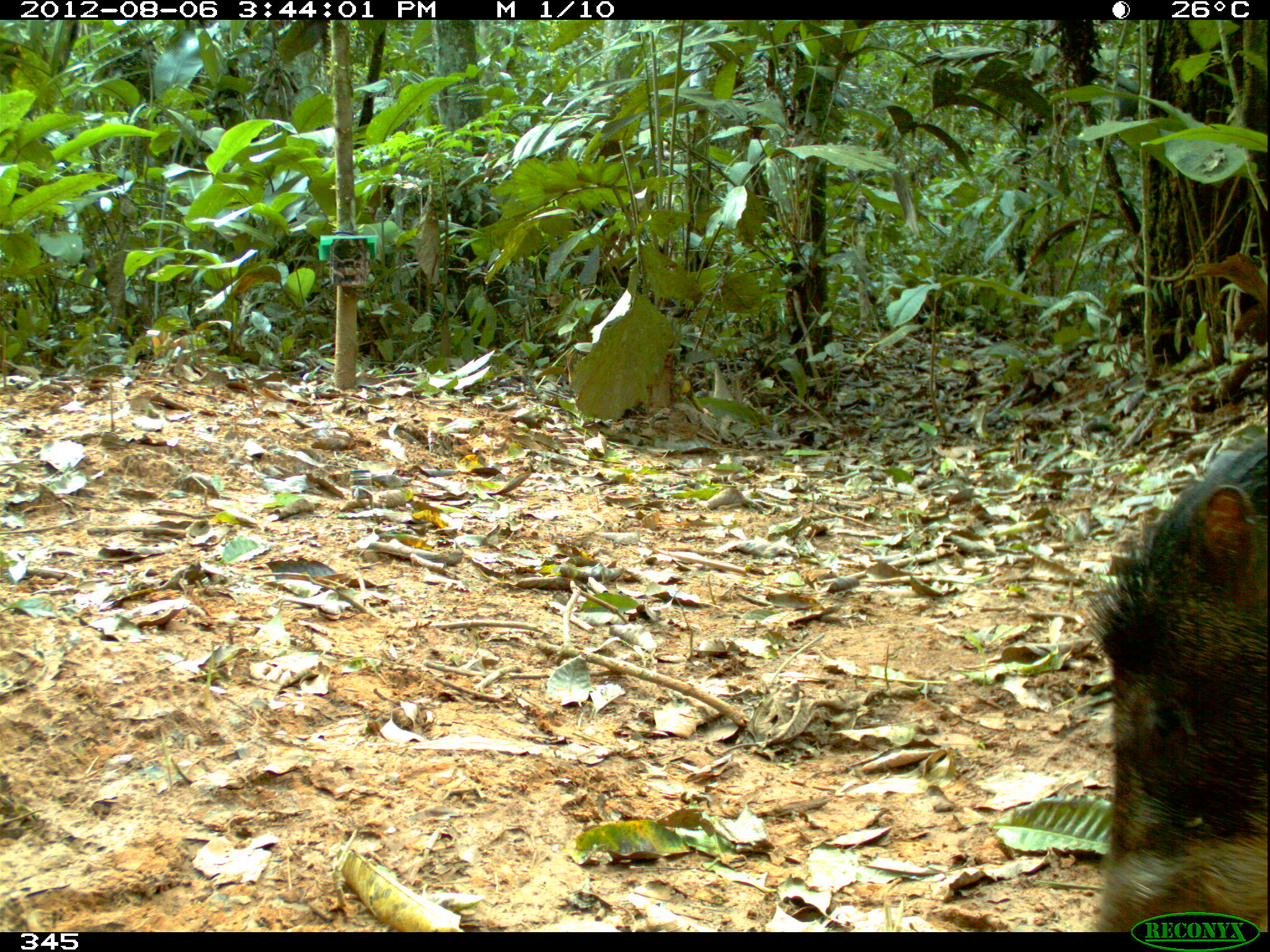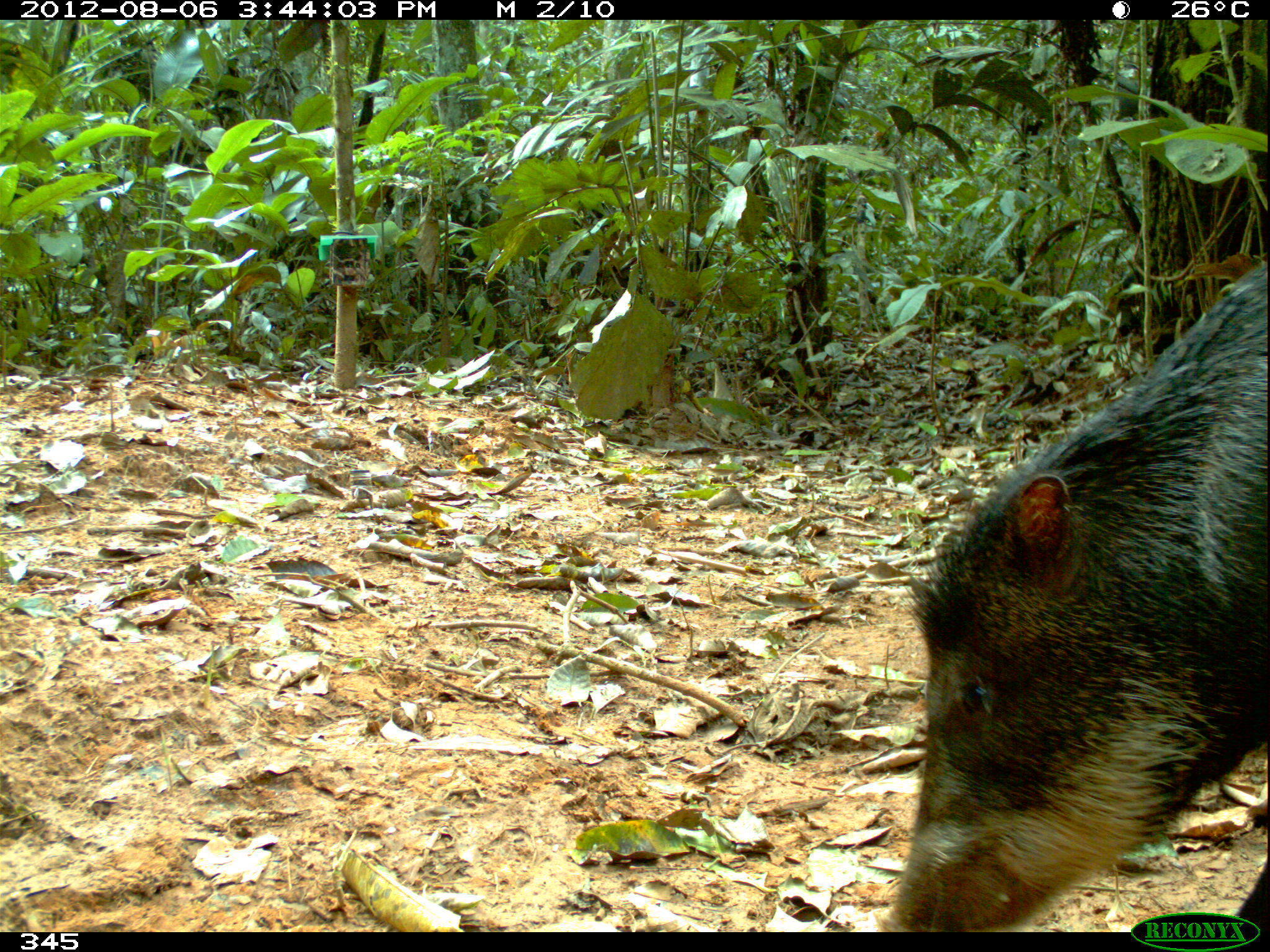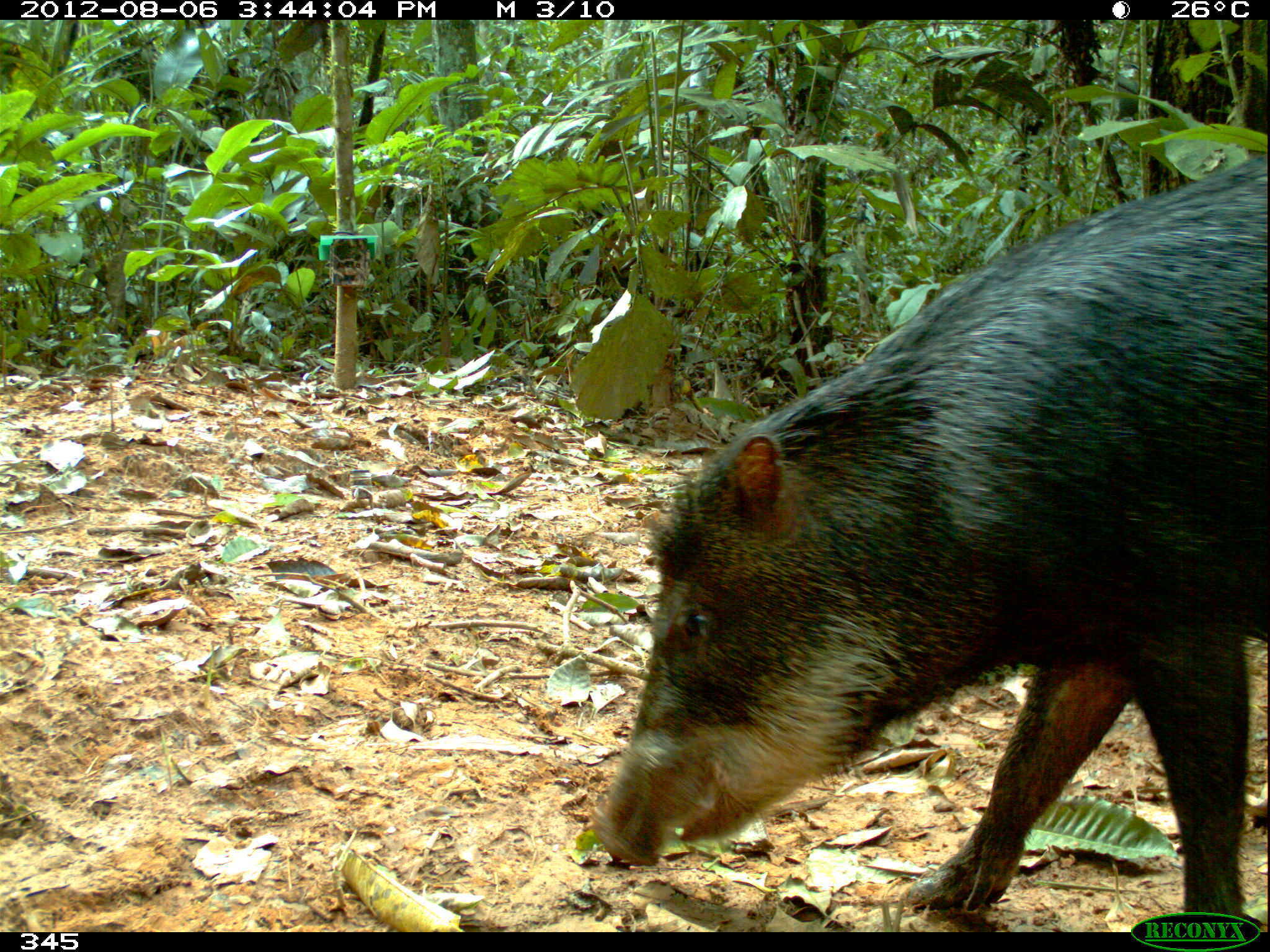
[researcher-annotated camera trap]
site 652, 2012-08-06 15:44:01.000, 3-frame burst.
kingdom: Animalia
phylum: Chordata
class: Mammalia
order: Artiodactyla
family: Tayassuidae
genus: Tayassu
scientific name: Tayassu pecari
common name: white-lipped peccary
Tayassu pecari (white-lipped peccary).